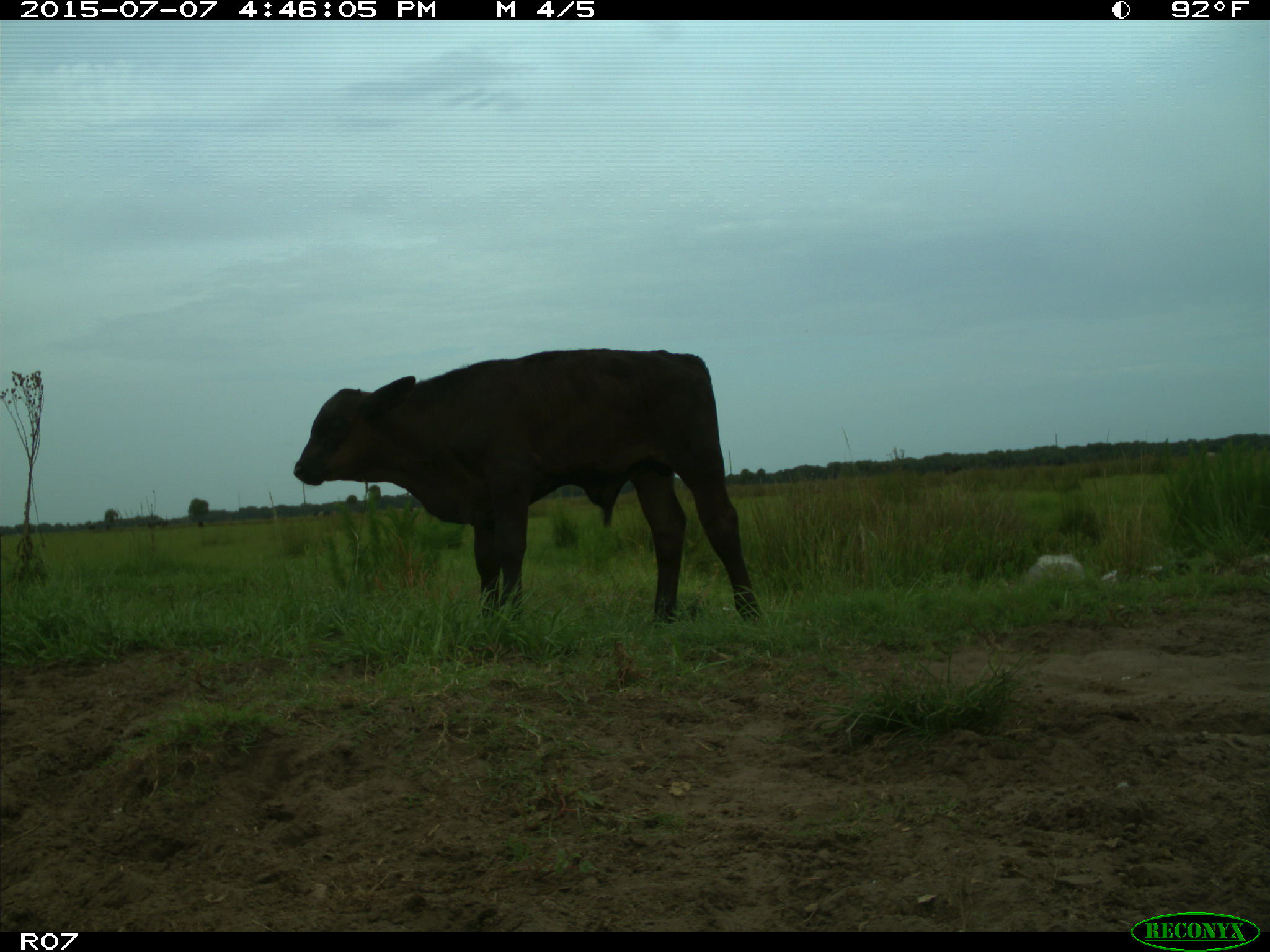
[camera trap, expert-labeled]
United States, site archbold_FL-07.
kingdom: Animalia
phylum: Chordata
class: Mammalia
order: Artiodactyla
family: Bovidae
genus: Bos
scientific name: Bos taurus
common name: domestic cow